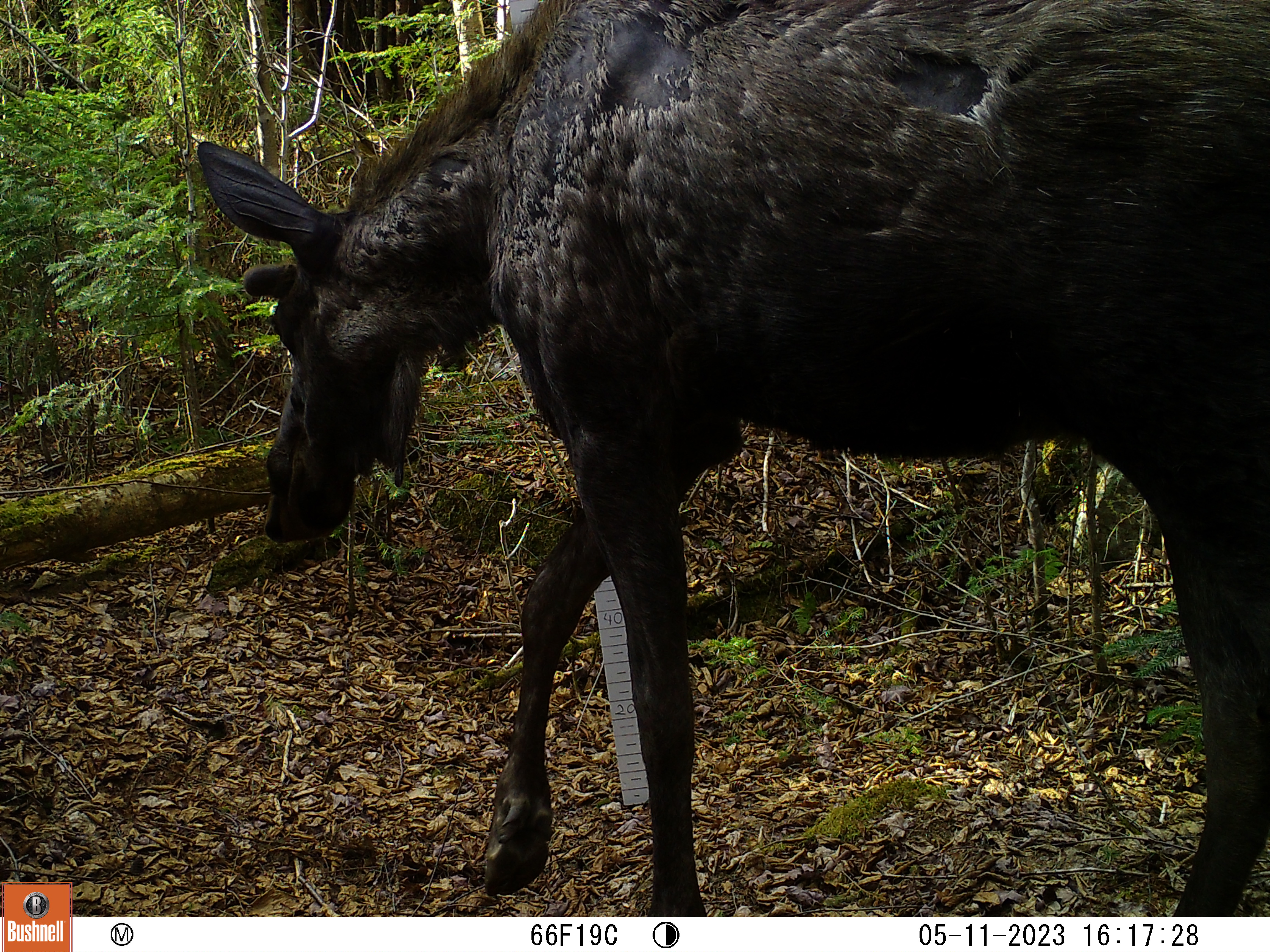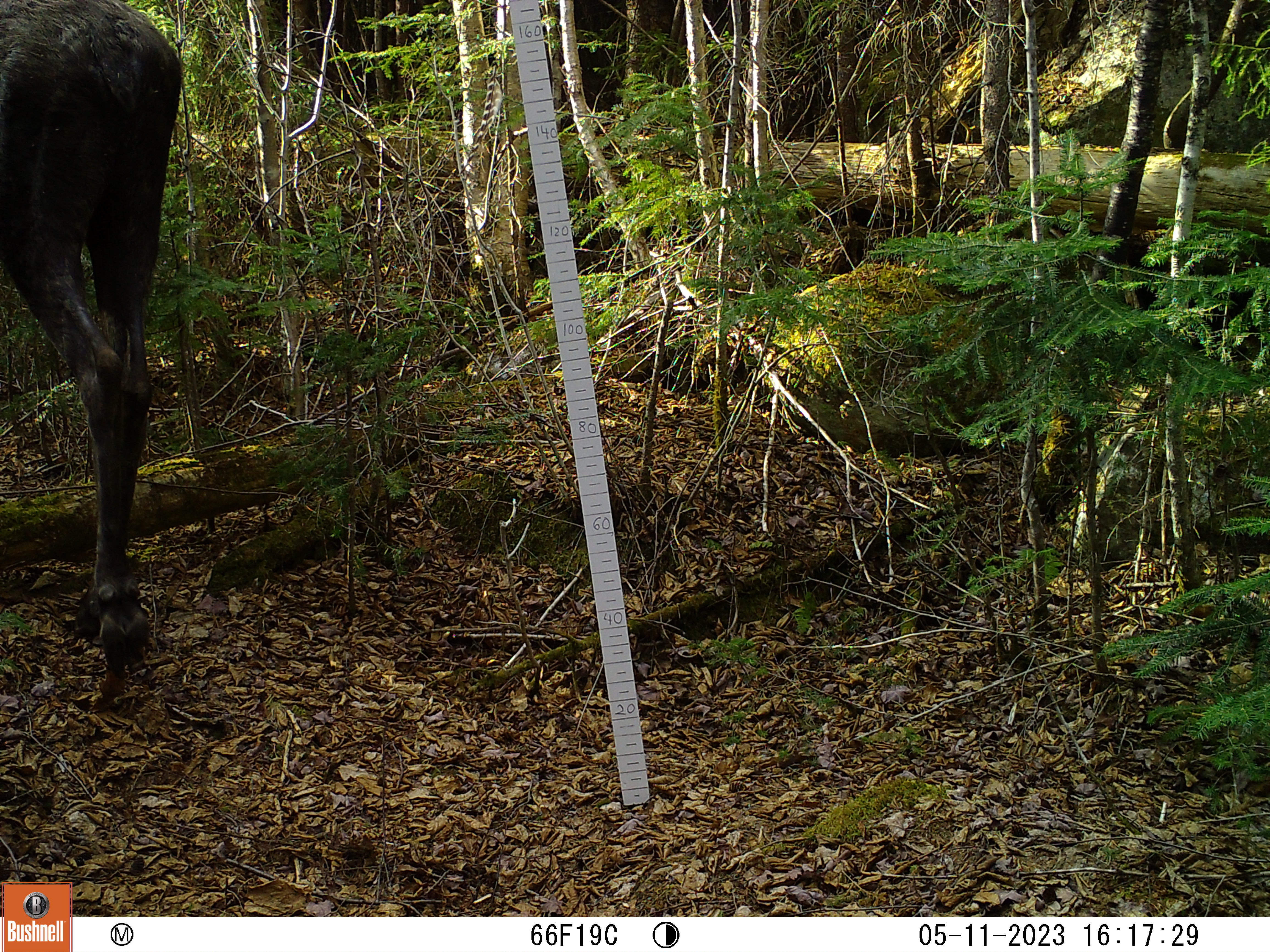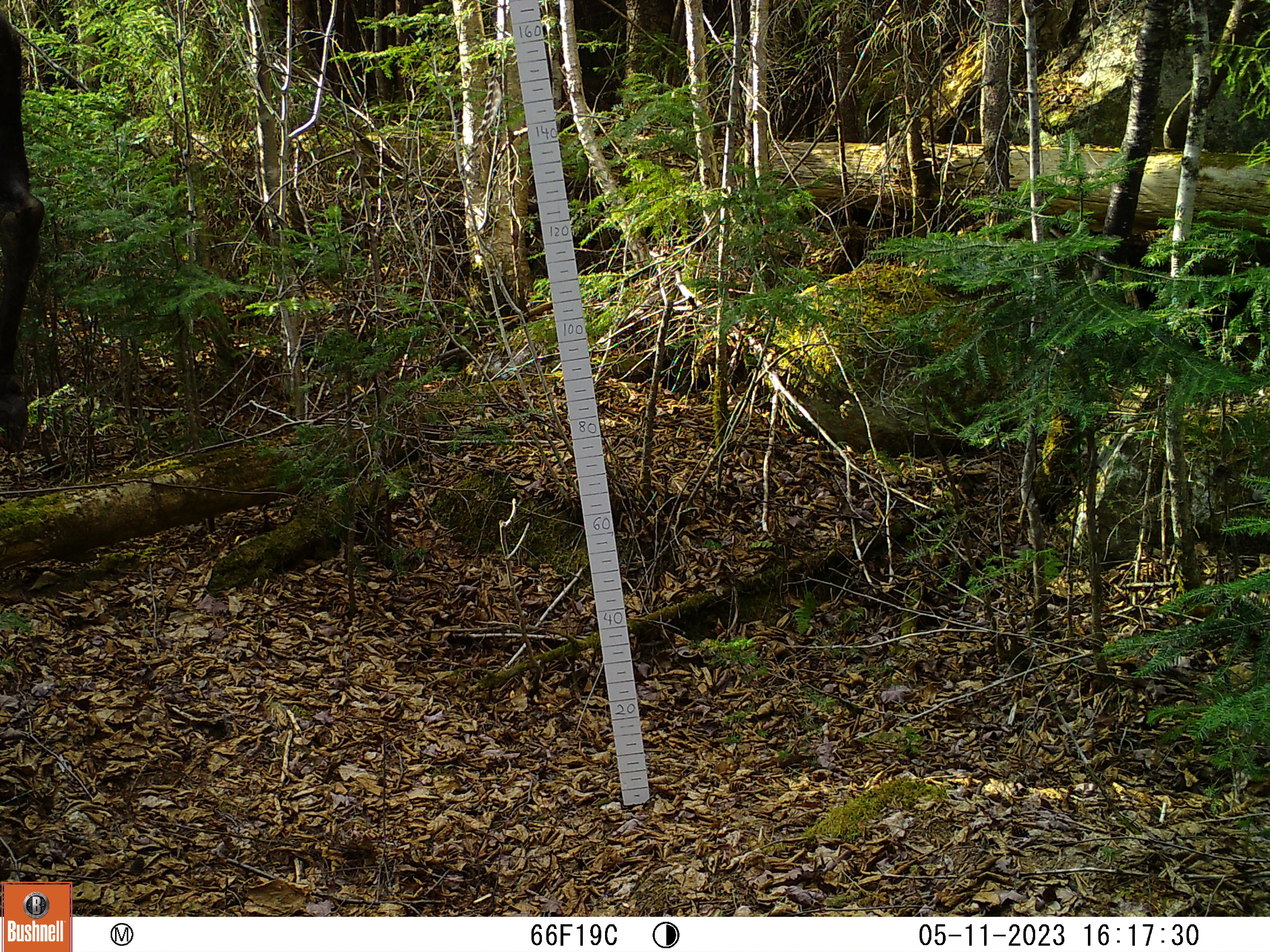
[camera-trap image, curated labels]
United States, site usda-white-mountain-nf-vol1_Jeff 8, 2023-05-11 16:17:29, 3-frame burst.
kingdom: Animalia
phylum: Chordata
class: Mammalia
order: Artiodactyla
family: Cervidae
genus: Alces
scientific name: Alces alces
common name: moose